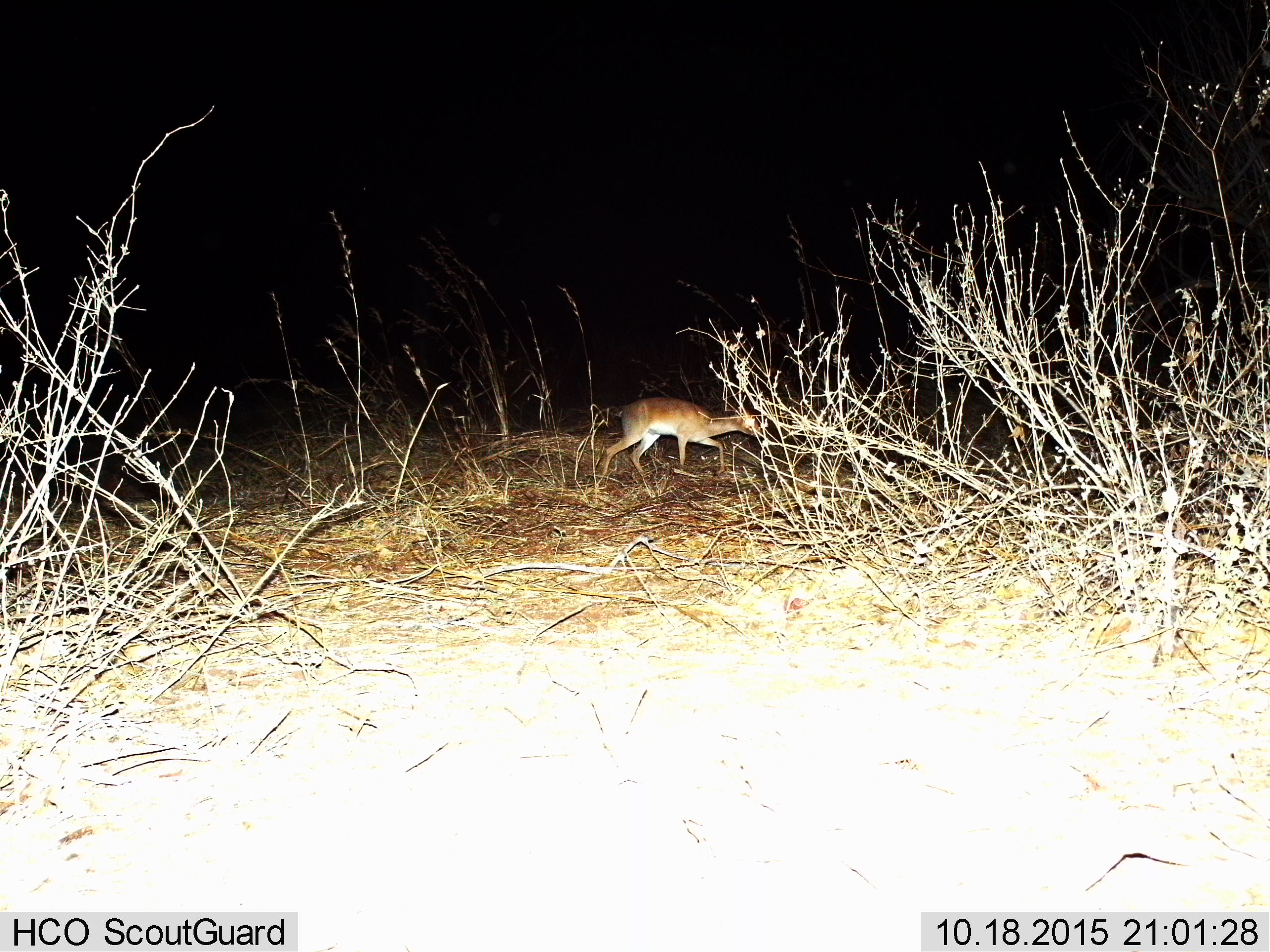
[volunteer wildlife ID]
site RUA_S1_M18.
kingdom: Animalia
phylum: Chordata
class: Mammalia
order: Artiodactyla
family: Bovidae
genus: Madoqua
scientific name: Madoqua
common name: dik-dik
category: dikdik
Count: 1.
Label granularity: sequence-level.